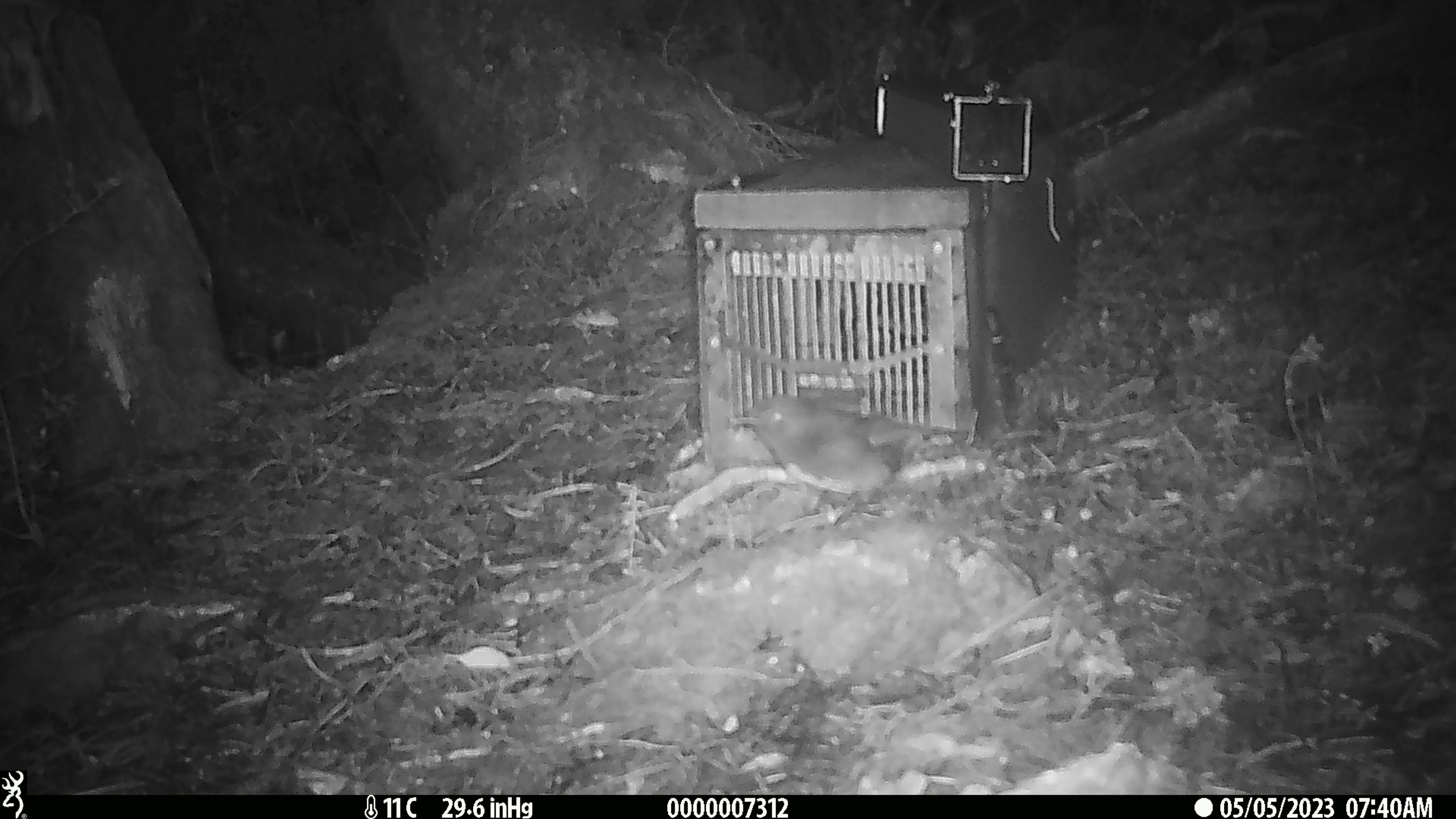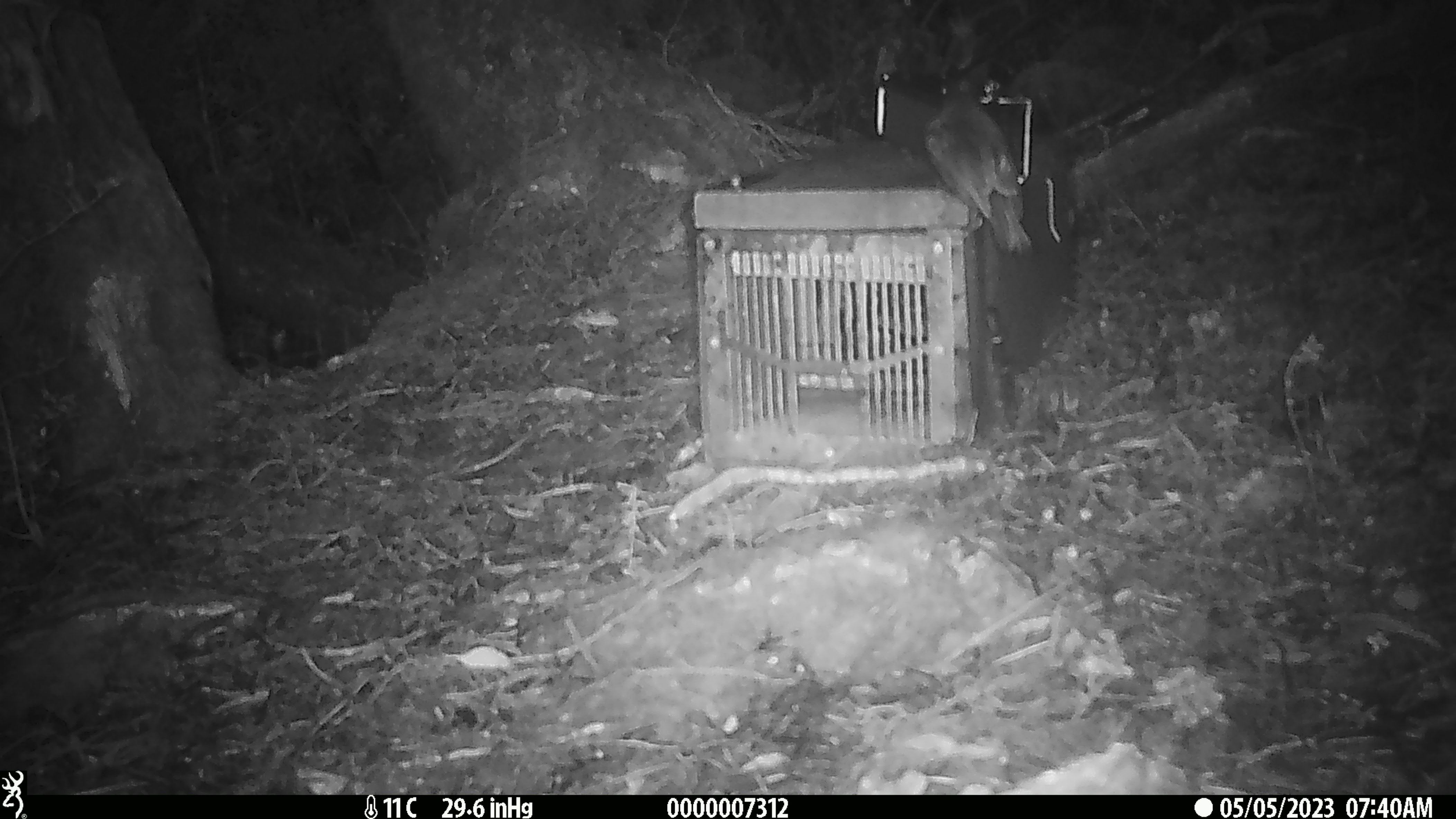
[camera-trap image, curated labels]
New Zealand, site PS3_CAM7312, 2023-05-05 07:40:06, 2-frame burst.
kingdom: Animalia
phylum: Chordata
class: Aves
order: Passeriformes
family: Petroicidae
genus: Petroica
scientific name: Petroica australis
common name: new zealand robin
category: robin